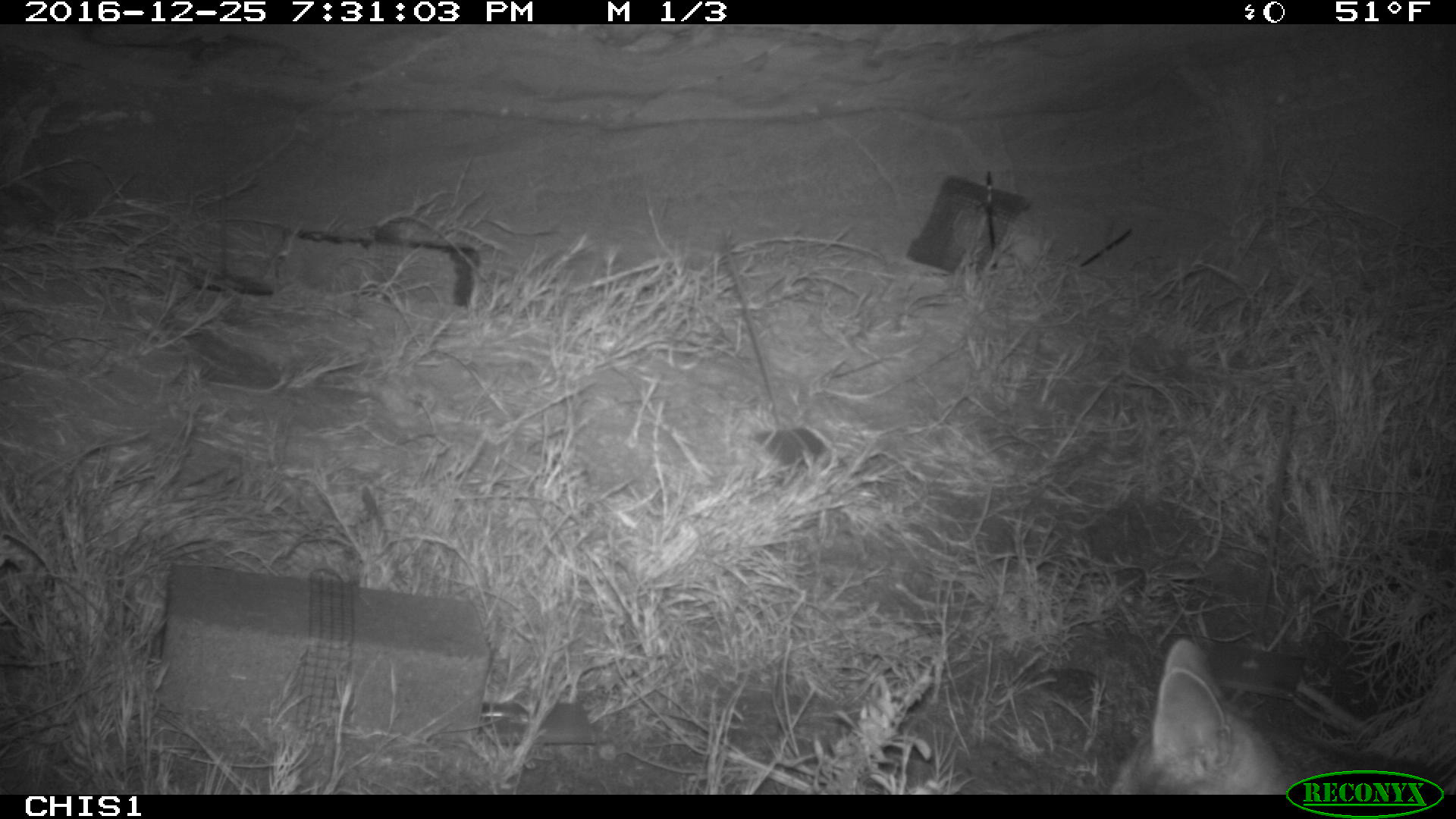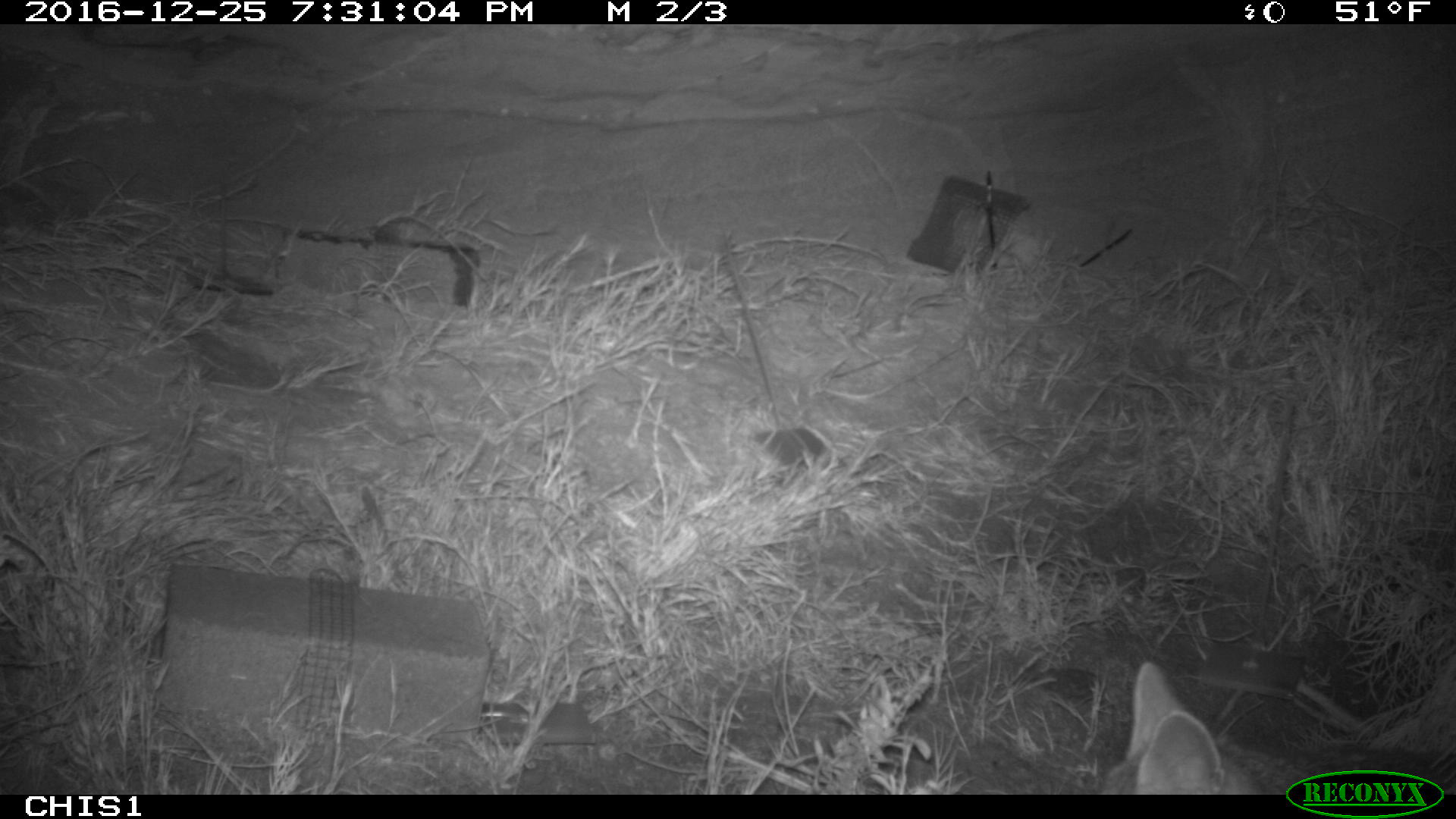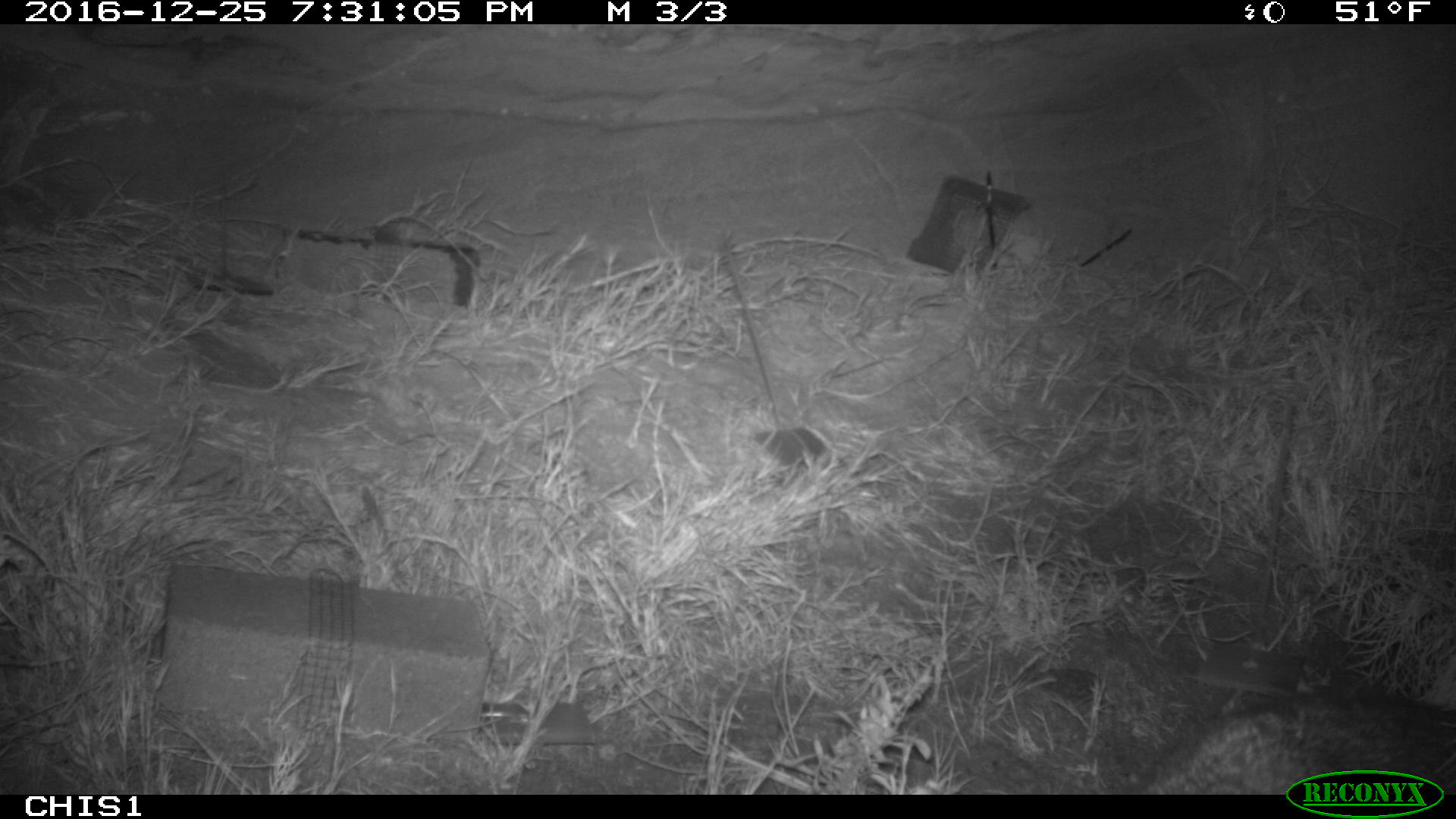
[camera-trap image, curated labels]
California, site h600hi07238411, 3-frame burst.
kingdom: Animalia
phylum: Chordata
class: Mammalia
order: Carnivora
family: Canidae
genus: Urocyon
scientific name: Urocyon littoralis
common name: island fox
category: fox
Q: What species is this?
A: Fox (island fox) (Urocyon littoralis).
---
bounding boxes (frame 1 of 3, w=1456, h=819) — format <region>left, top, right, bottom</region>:
fox: <region>1109, 639, 1455, 794</region>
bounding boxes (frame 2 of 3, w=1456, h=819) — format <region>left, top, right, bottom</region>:
fox: <region>1099, 661, 1455, 795</region>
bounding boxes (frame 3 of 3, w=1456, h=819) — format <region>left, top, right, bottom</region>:
fox: <region>1140, 689, 1455, 794</region>